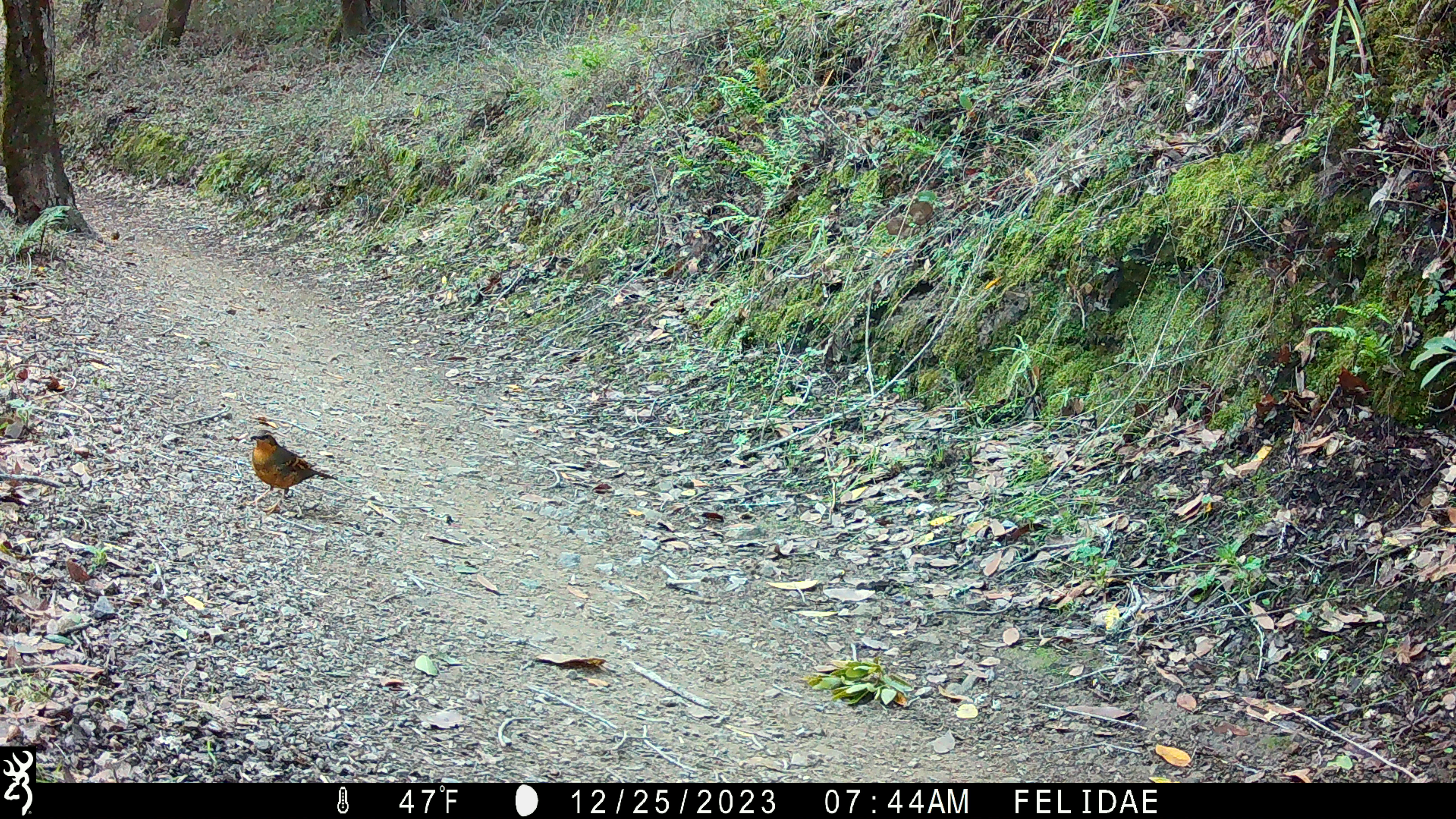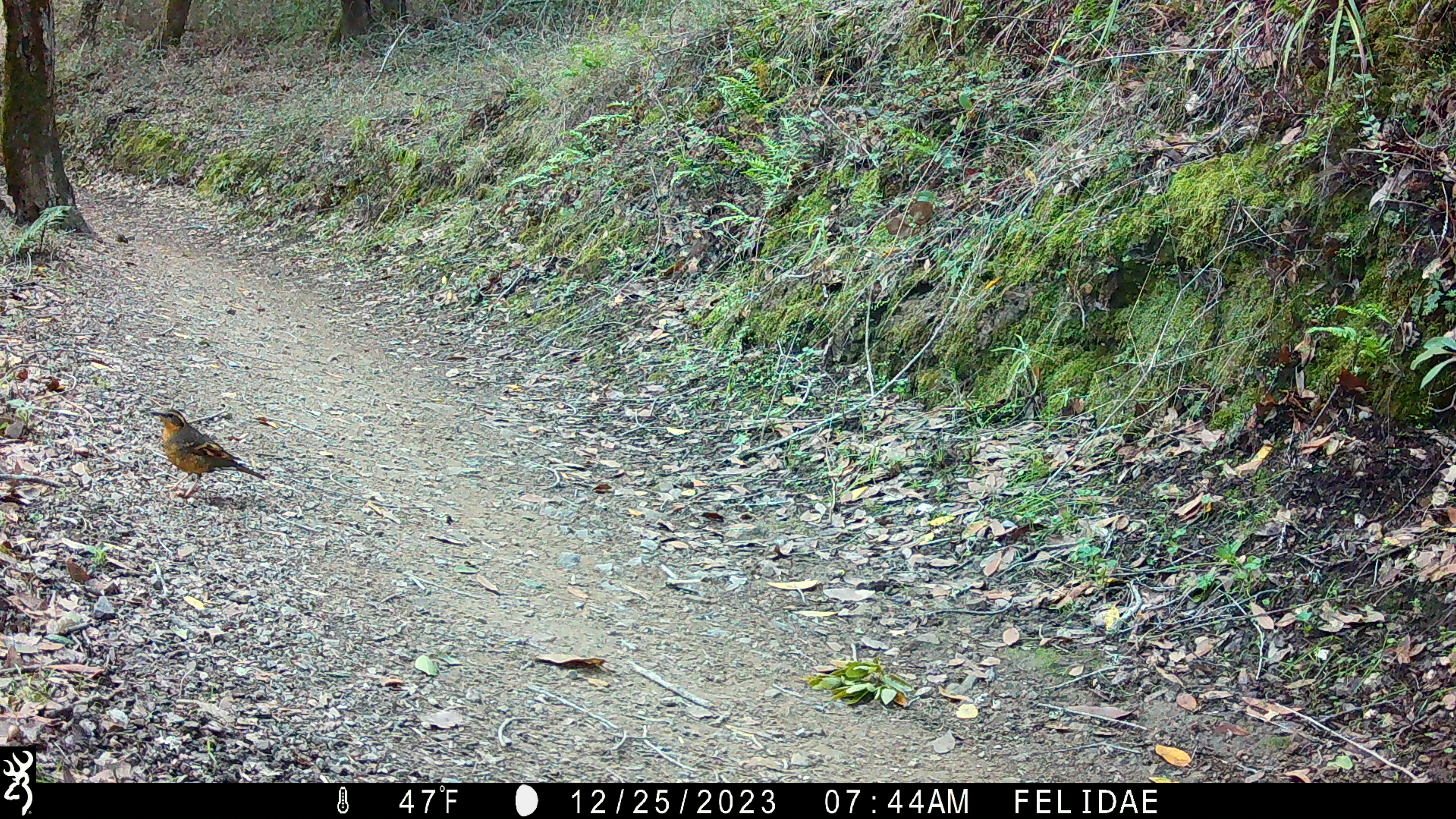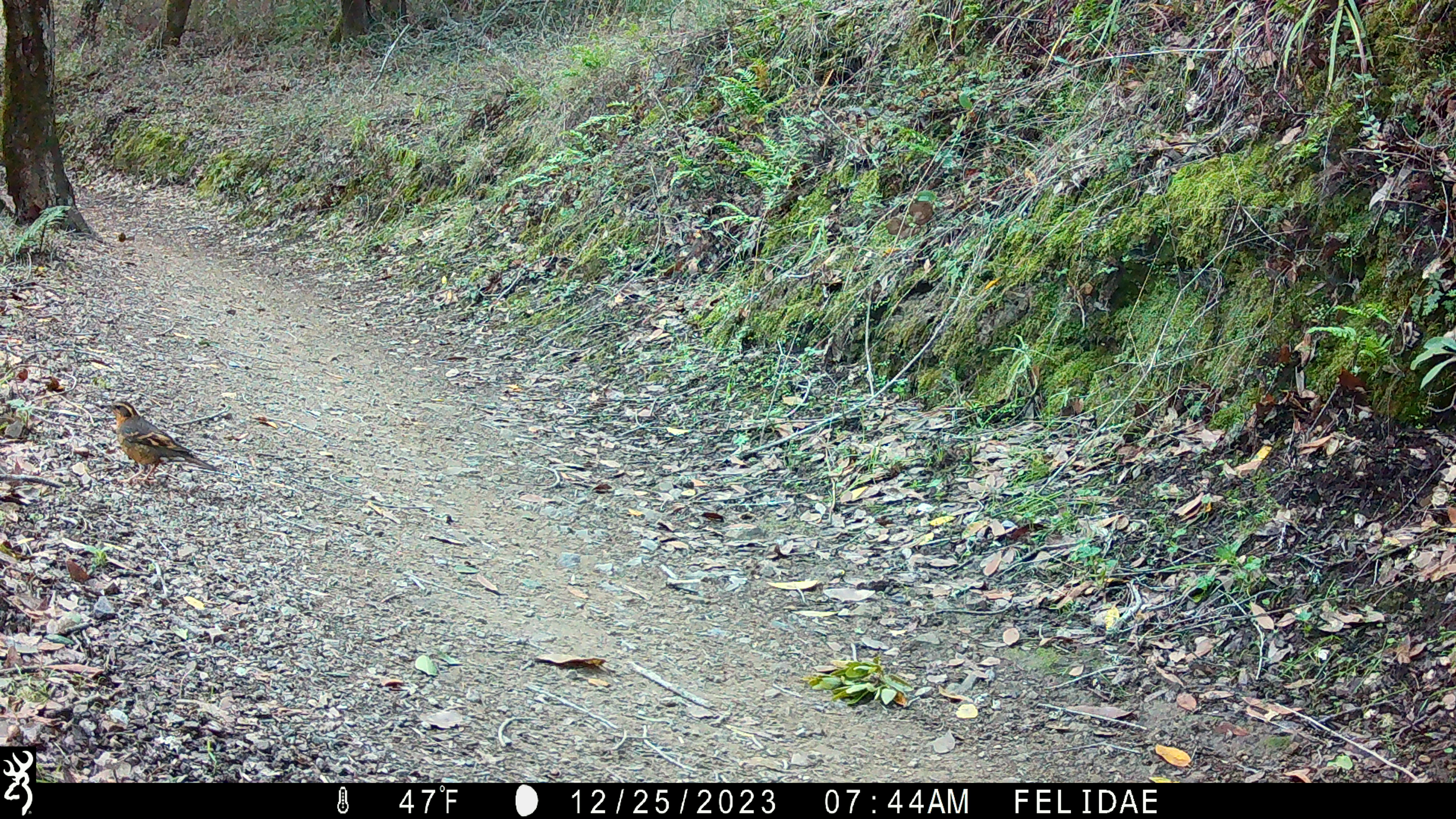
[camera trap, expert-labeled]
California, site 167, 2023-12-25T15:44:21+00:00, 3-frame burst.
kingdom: Animalia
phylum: Chordata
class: Aves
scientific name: Aves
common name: bird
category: unknown bird